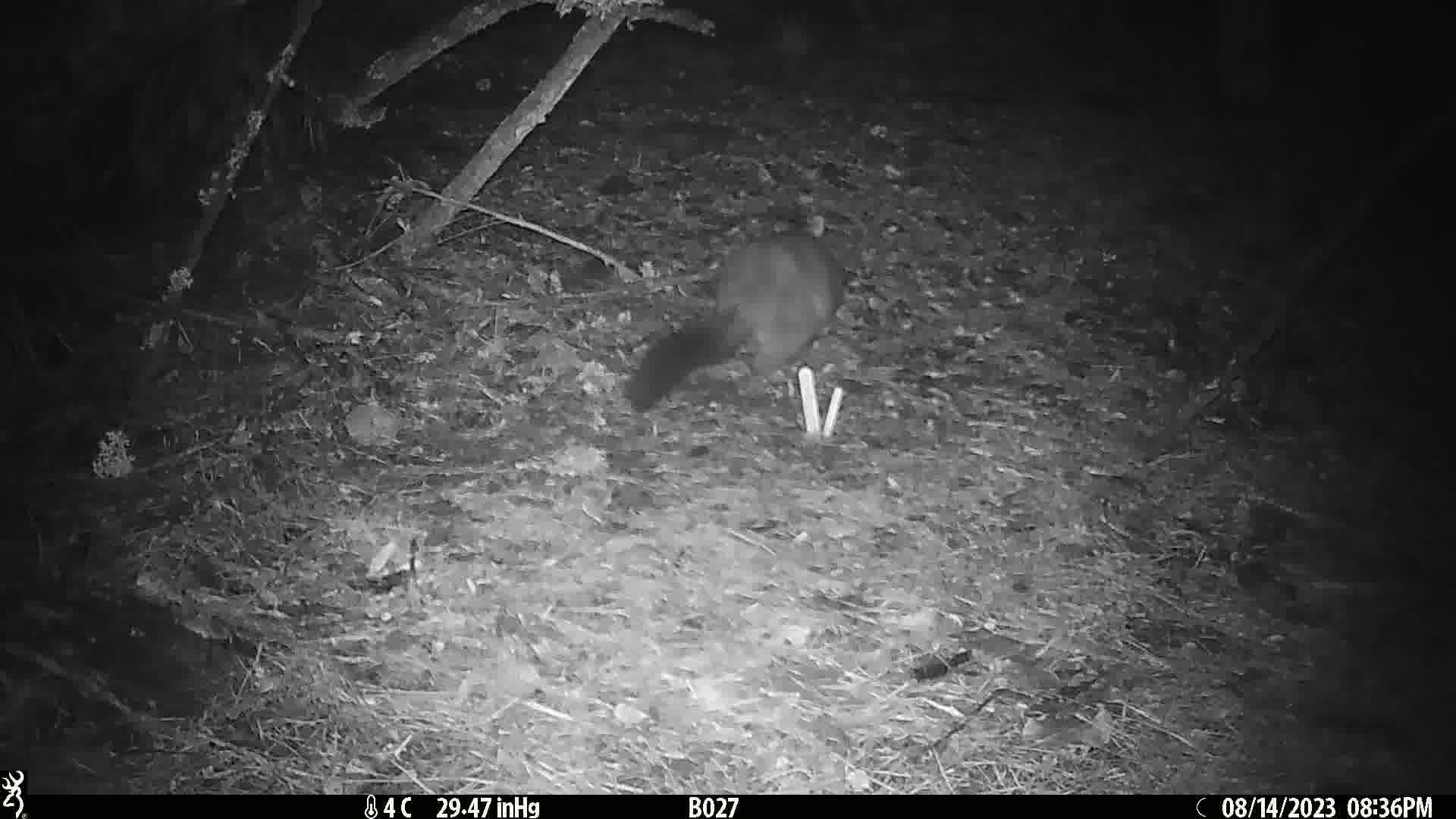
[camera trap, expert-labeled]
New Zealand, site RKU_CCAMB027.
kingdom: Animalia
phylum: Chordata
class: Mammalia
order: Diprotodontia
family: Phalangeridae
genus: Trichosurus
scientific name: Trichosurus vulpecula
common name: common brushtail possum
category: possum